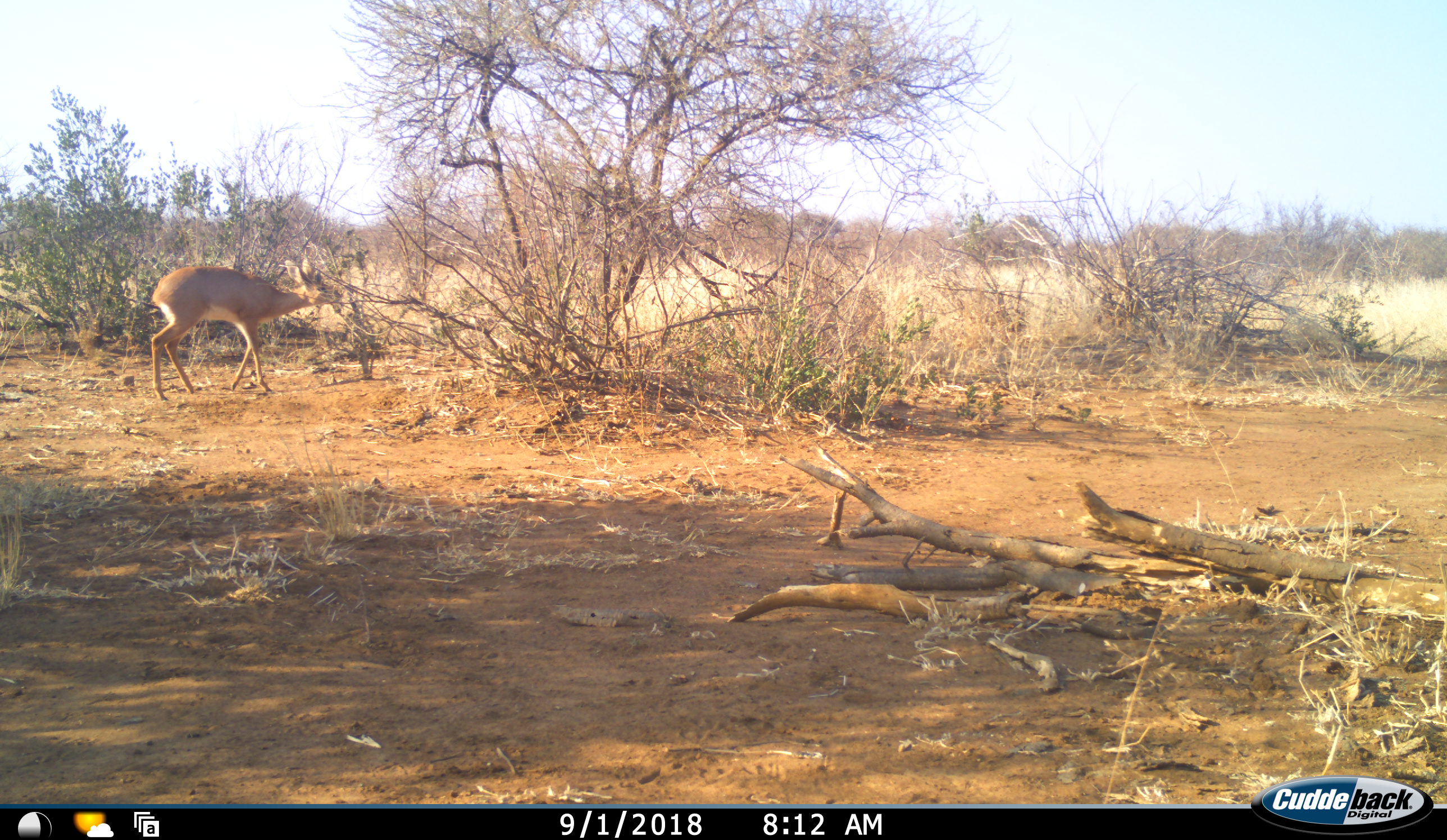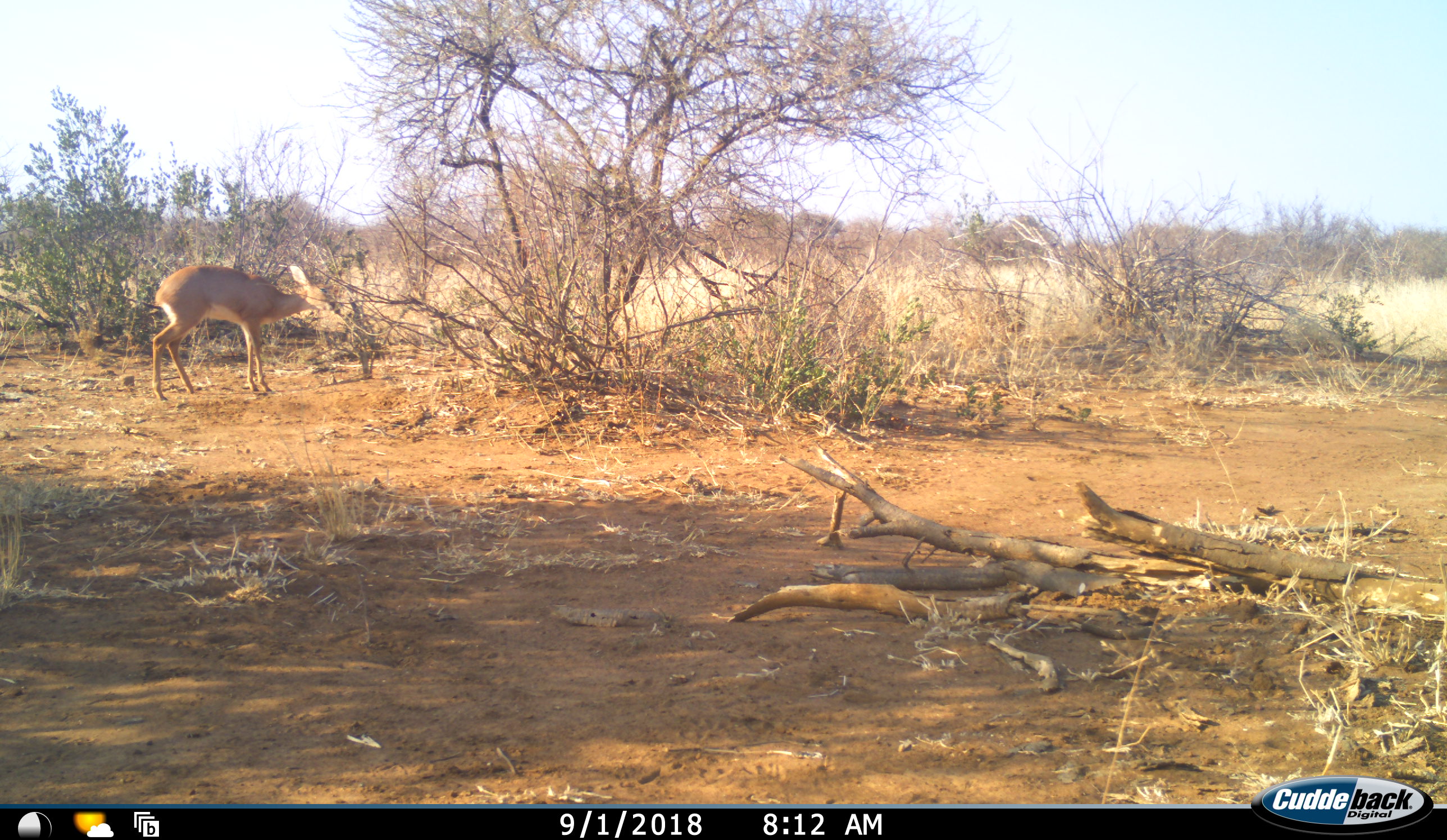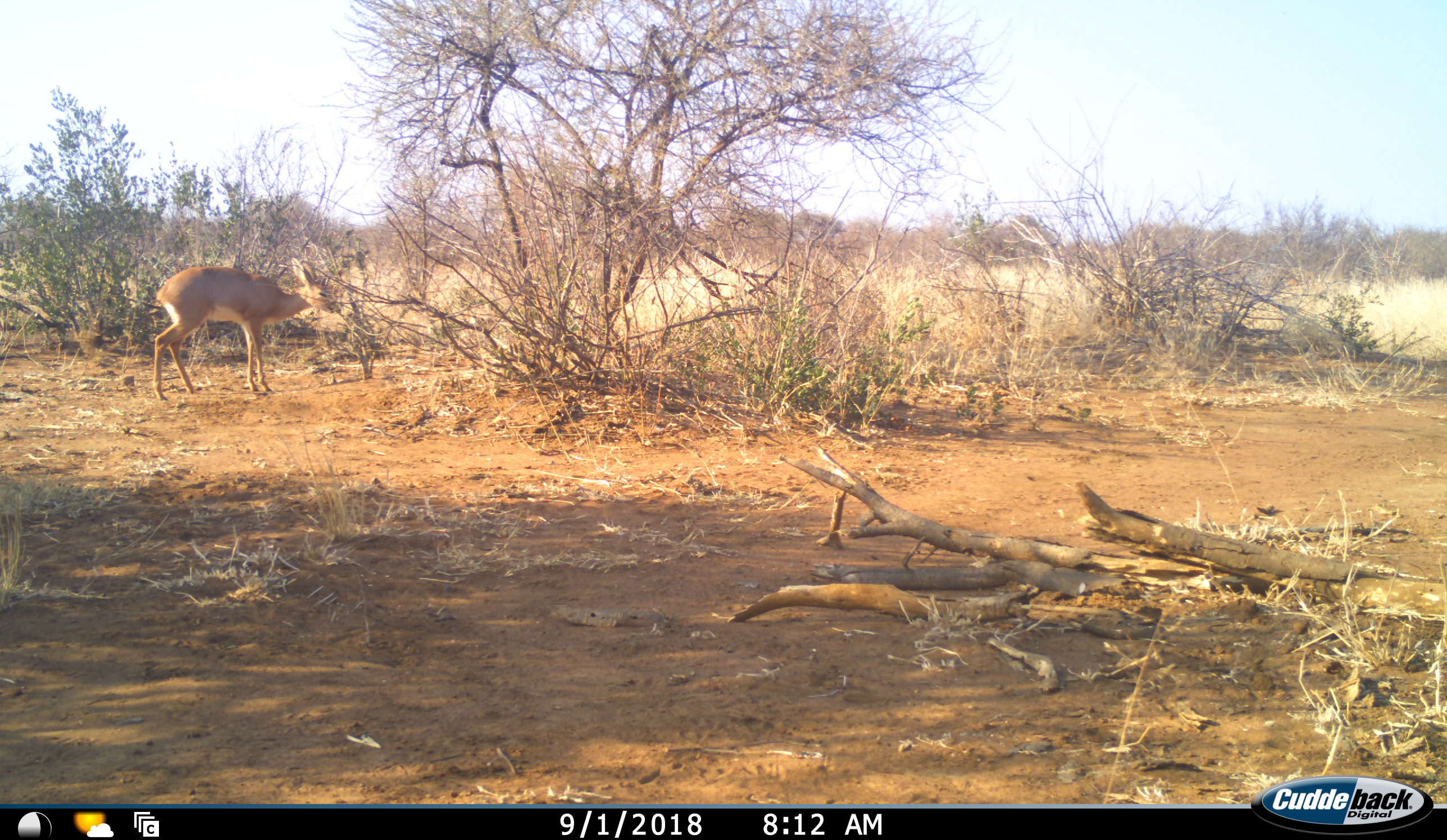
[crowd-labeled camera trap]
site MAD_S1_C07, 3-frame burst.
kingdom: Animalia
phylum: Chordata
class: Mammalia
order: Artiodactyla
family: Bovidae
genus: Raphicerus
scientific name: Raphicerus campestris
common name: steenbok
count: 1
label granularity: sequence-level